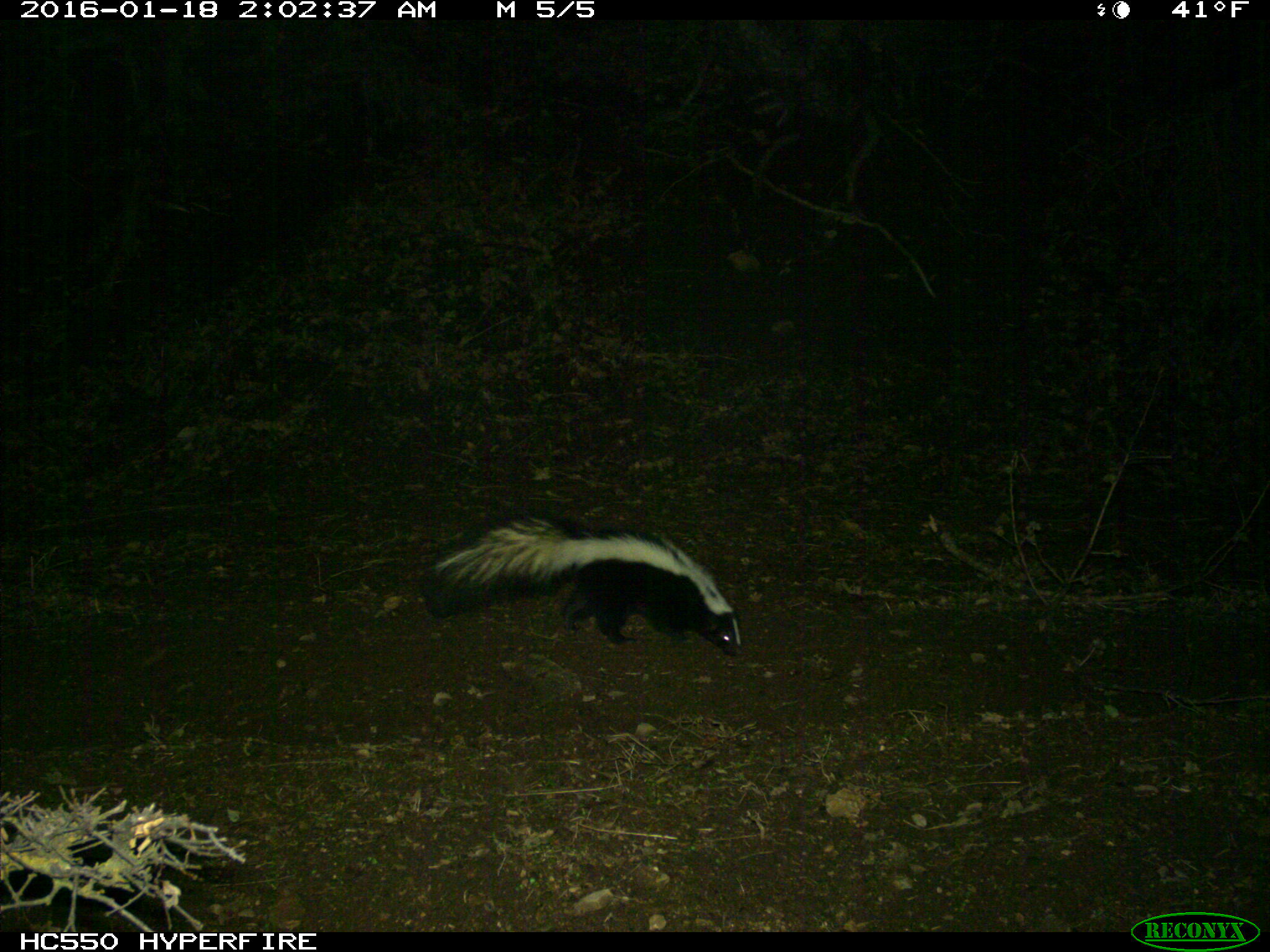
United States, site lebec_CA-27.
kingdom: Animalia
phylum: Chordata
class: Mammalia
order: Carnivora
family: Mephitidae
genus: Mephitis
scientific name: Mephitis mephitis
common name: striped skunk